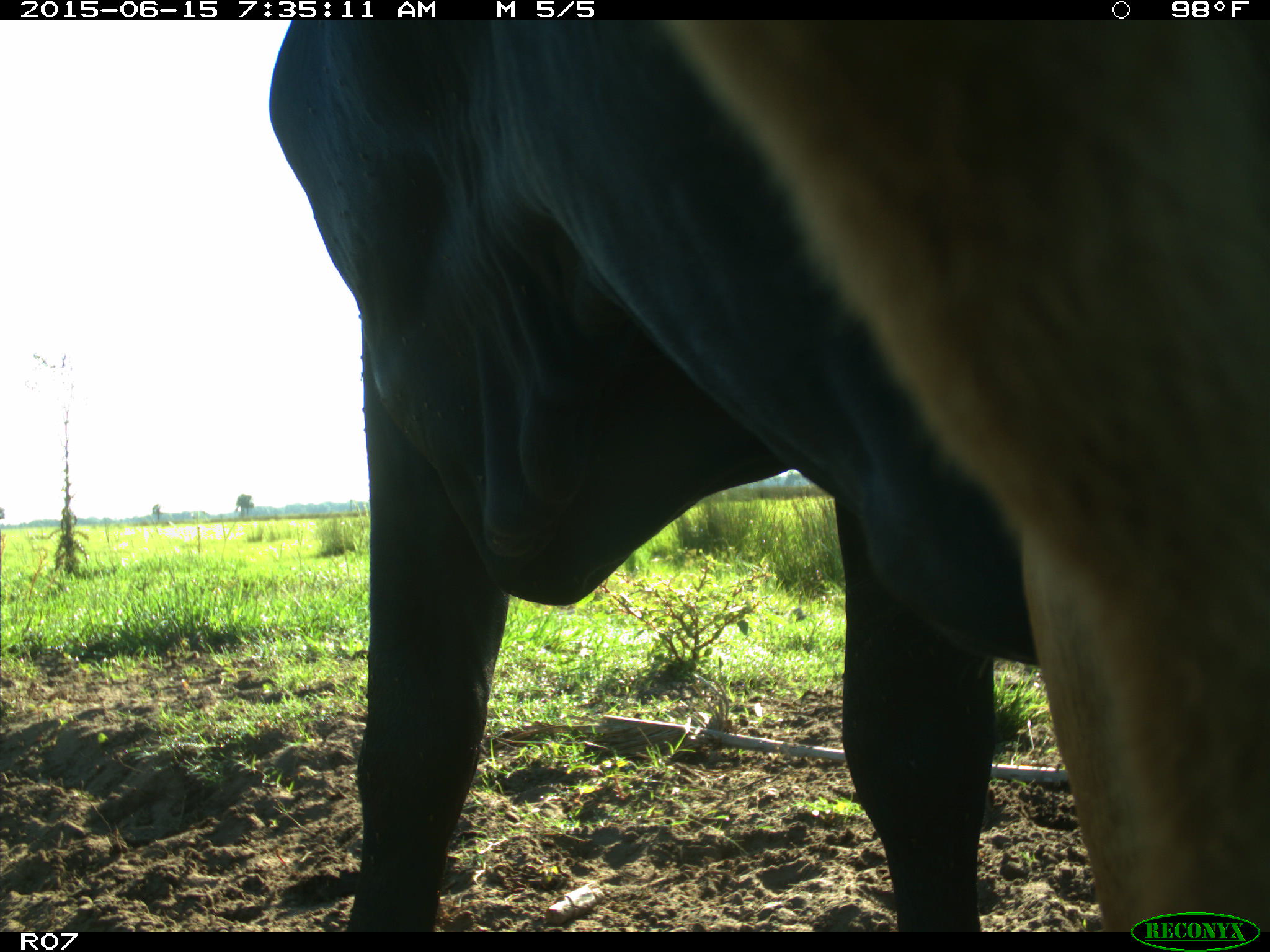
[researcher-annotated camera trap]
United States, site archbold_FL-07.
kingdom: Animalia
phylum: Chordata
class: Mammalia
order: Artiodactyla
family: Bovidae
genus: Bos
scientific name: Bos taurus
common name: domestic cow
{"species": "Bos taurus (domestic cow)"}